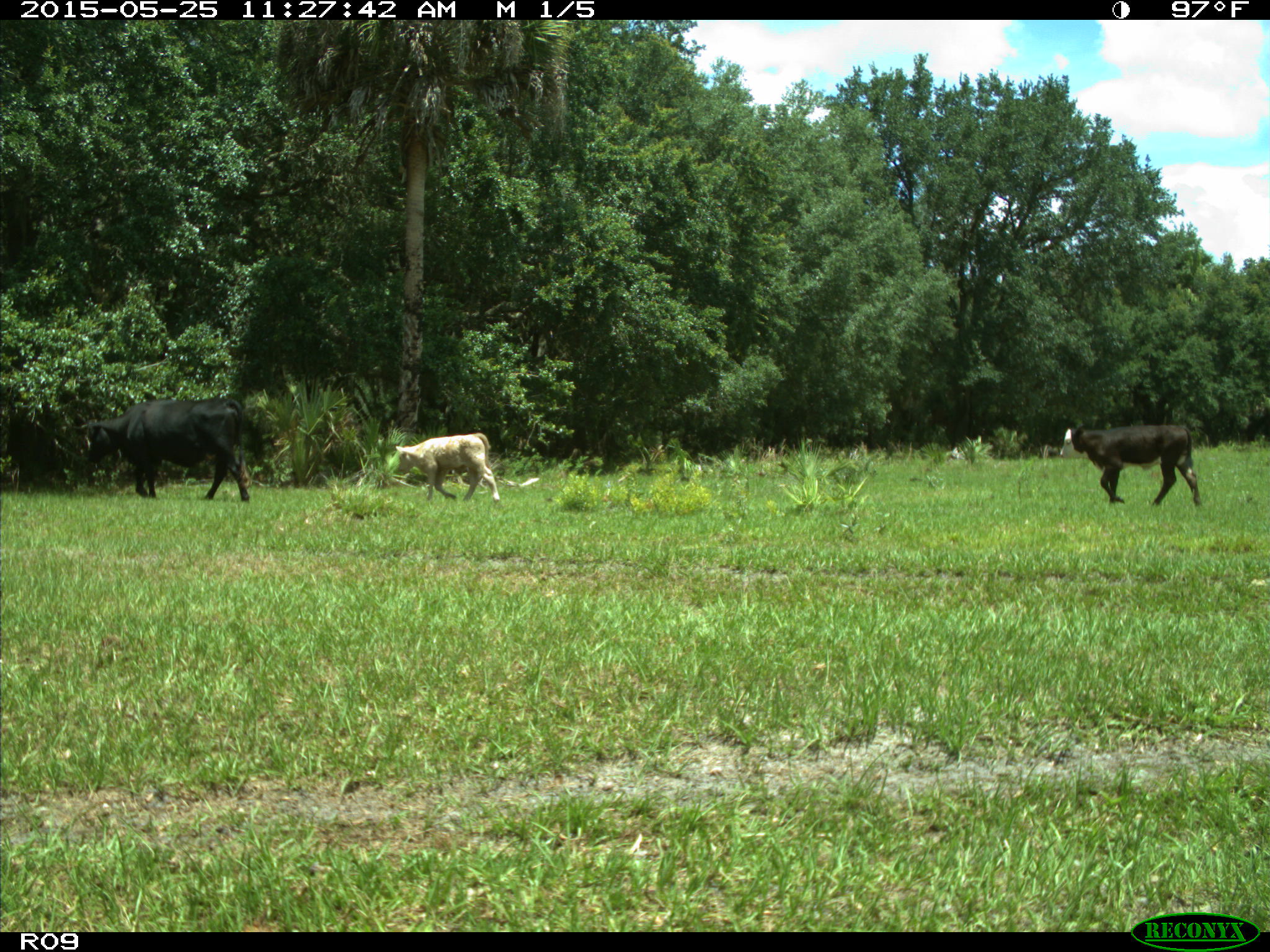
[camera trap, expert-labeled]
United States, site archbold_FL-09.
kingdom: Animalia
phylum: Chordata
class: Mammalia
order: Artiodactyla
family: Bovidae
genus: Bos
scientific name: Bos taurus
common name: domestic cow